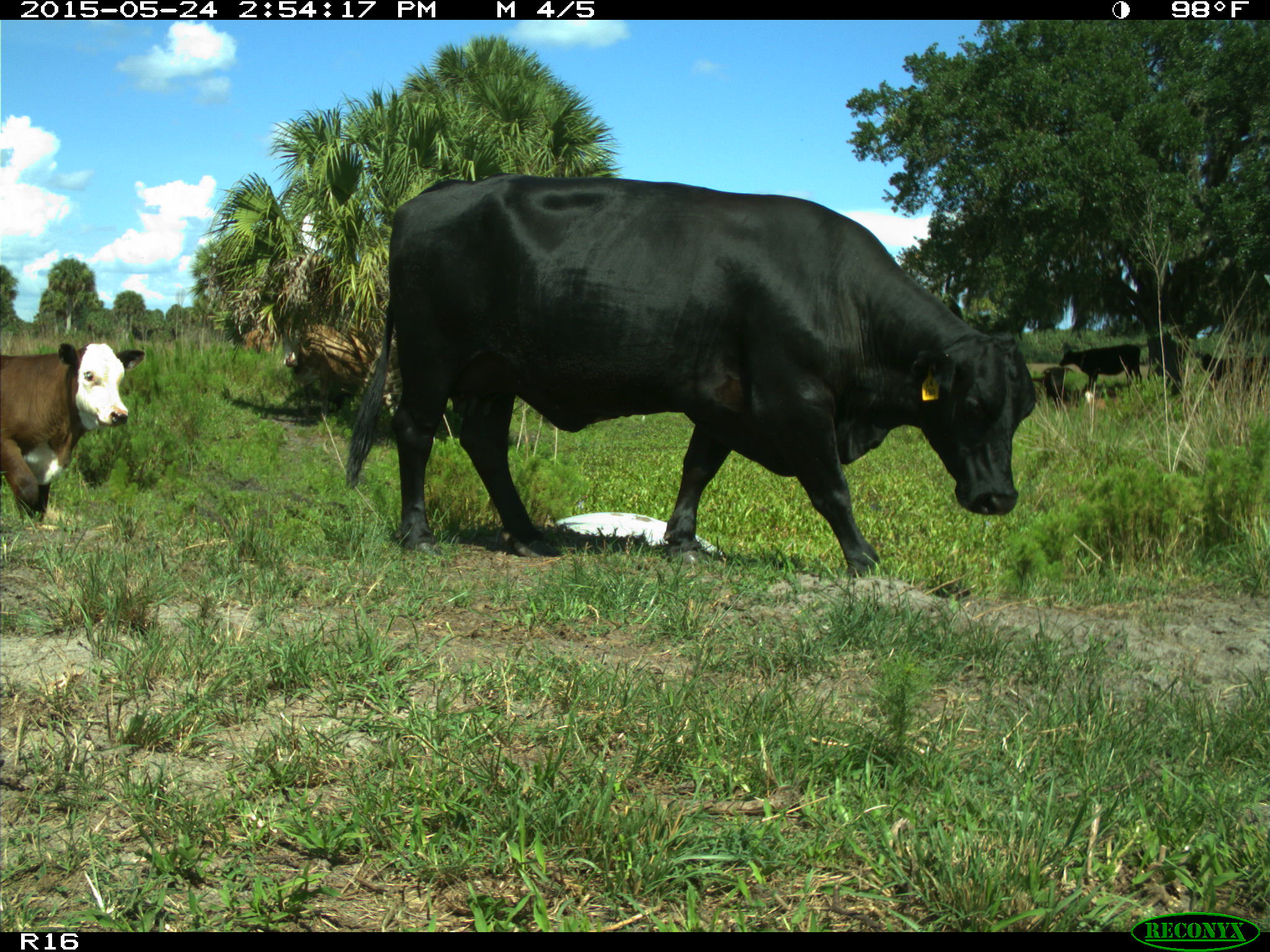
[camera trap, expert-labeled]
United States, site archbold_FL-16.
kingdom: Animalia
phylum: Chordata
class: Mammalia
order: Artiodactyla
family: Bovidae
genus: Bos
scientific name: Bos taurus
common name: domestic cow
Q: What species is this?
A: Bos taurus (domestic cow).